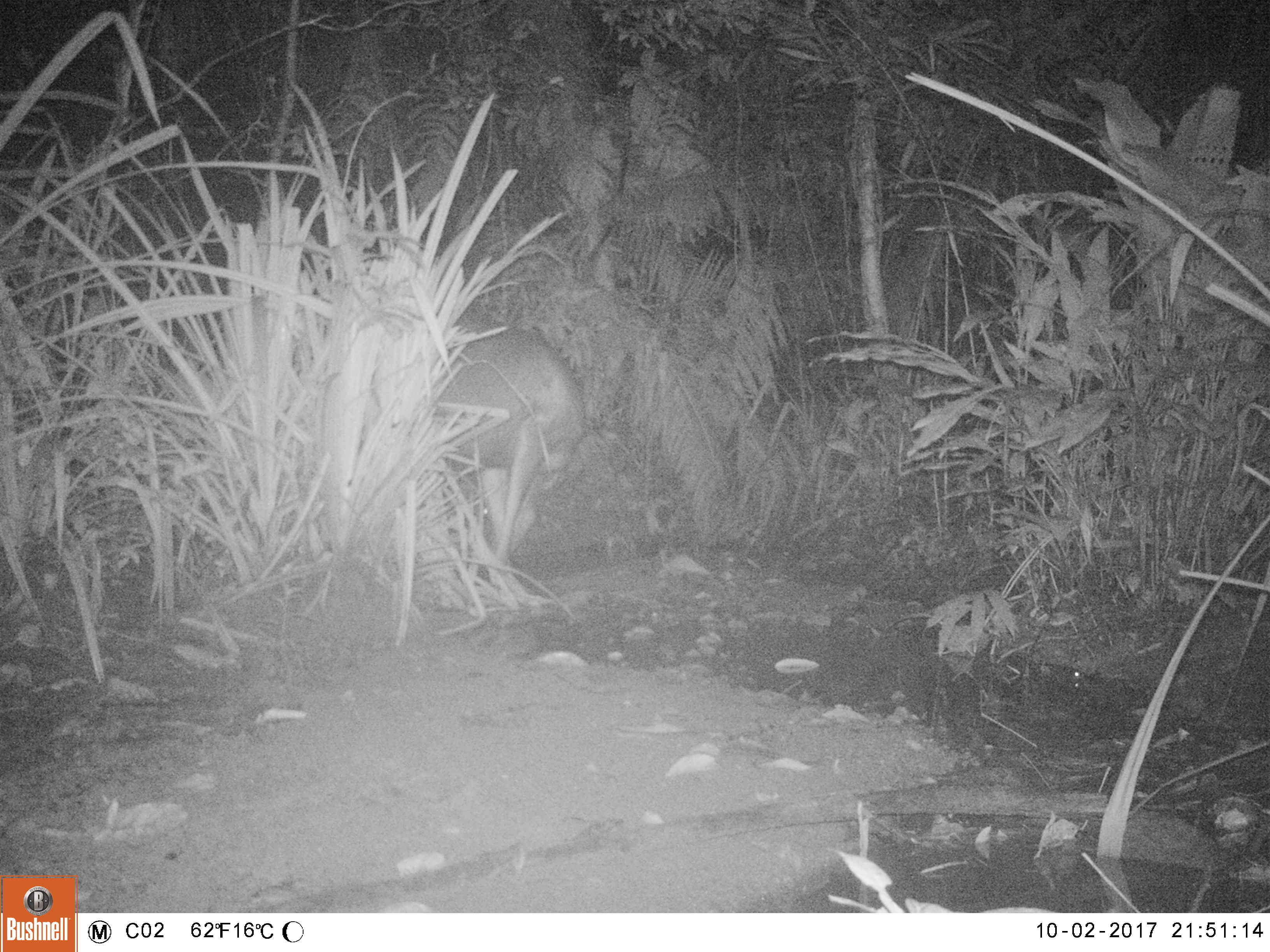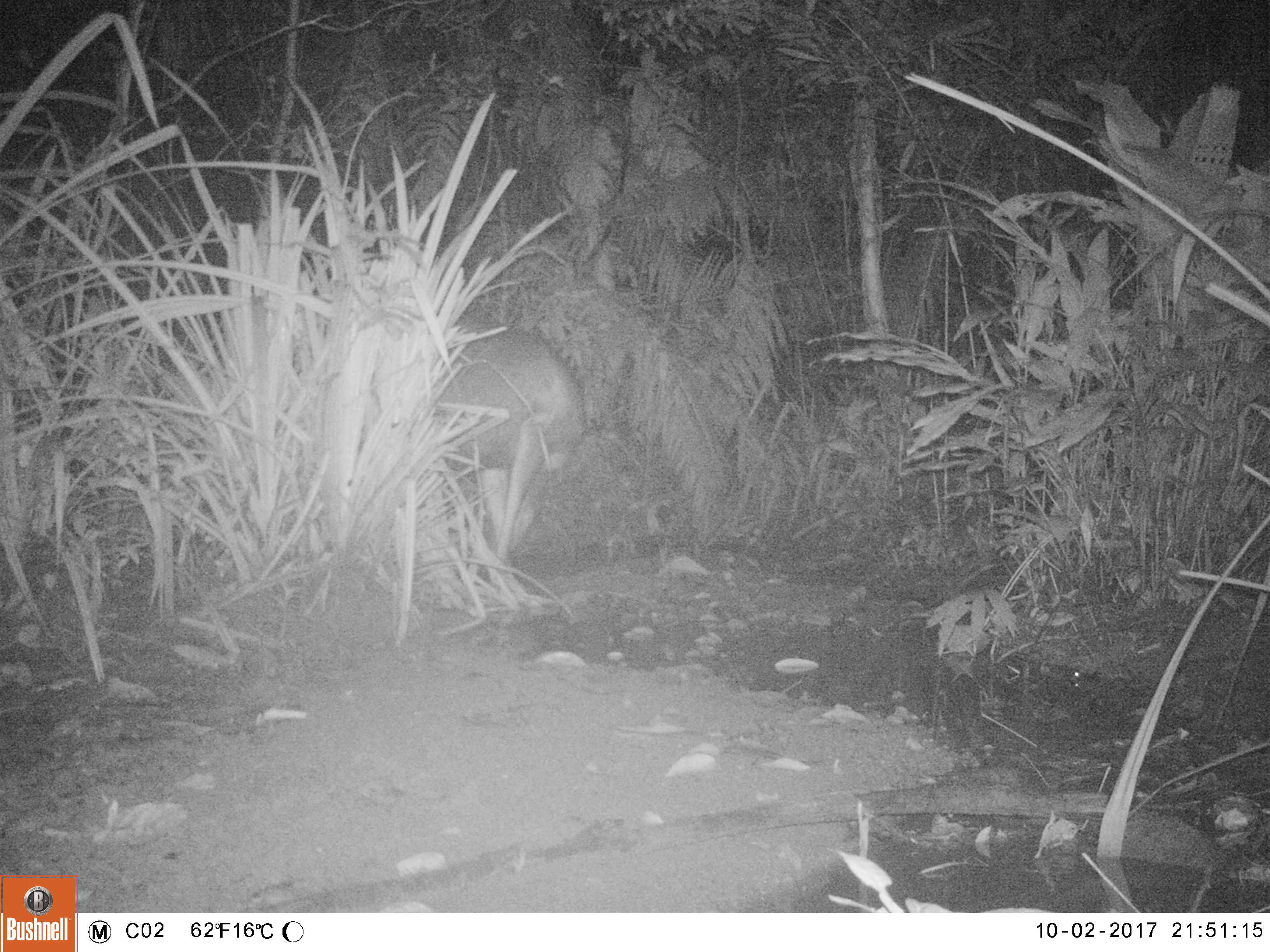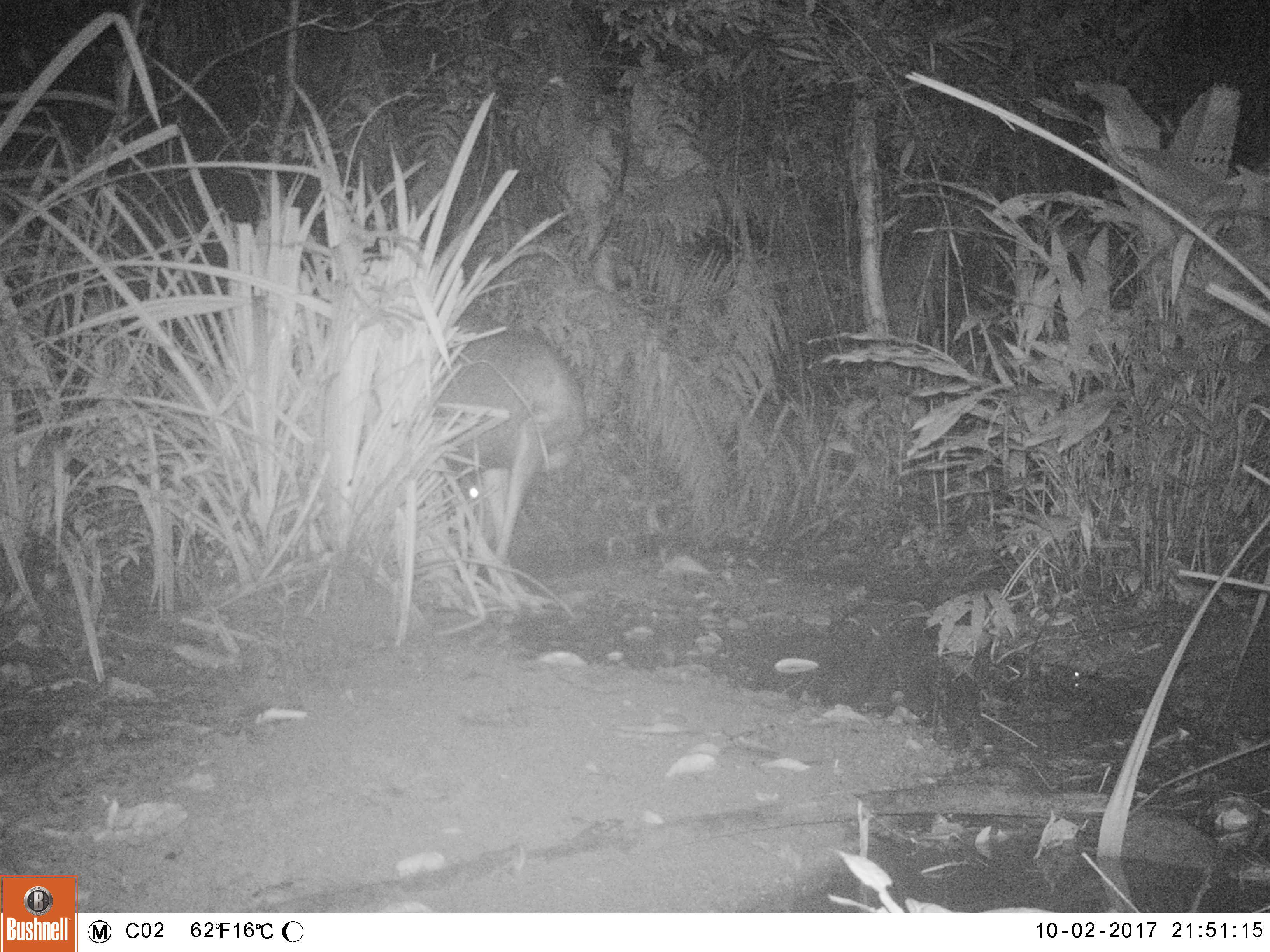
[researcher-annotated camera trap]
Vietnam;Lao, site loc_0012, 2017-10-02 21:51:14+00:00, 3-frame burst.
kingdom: Animalia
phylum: Chordata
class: Mammalia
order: Artiodactyla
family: Cervidae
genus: Rusa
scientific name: Rusa unicolor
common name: sambar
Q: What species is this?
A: Sambar (Rusa unicolor).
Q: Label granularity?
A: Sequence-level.